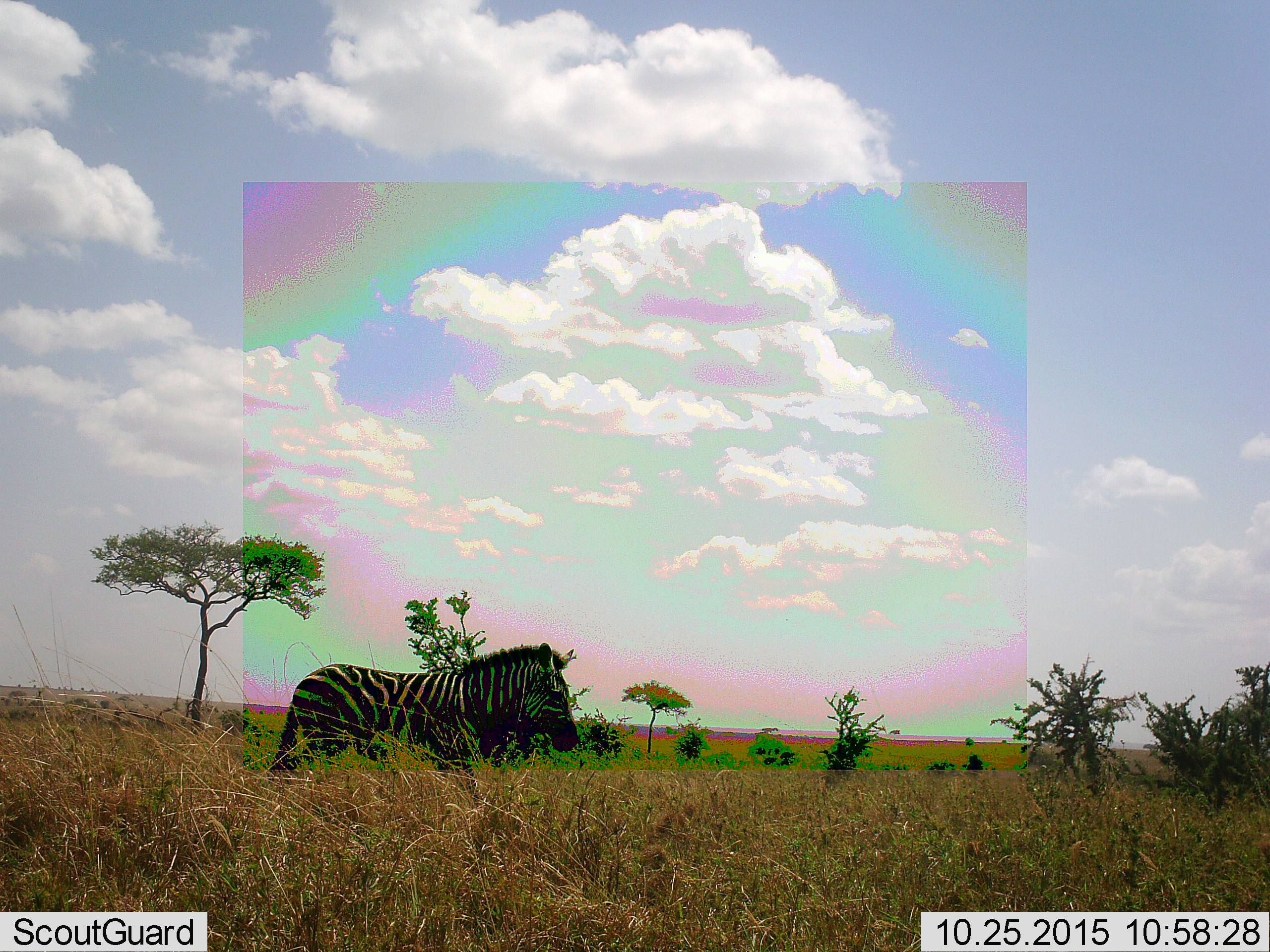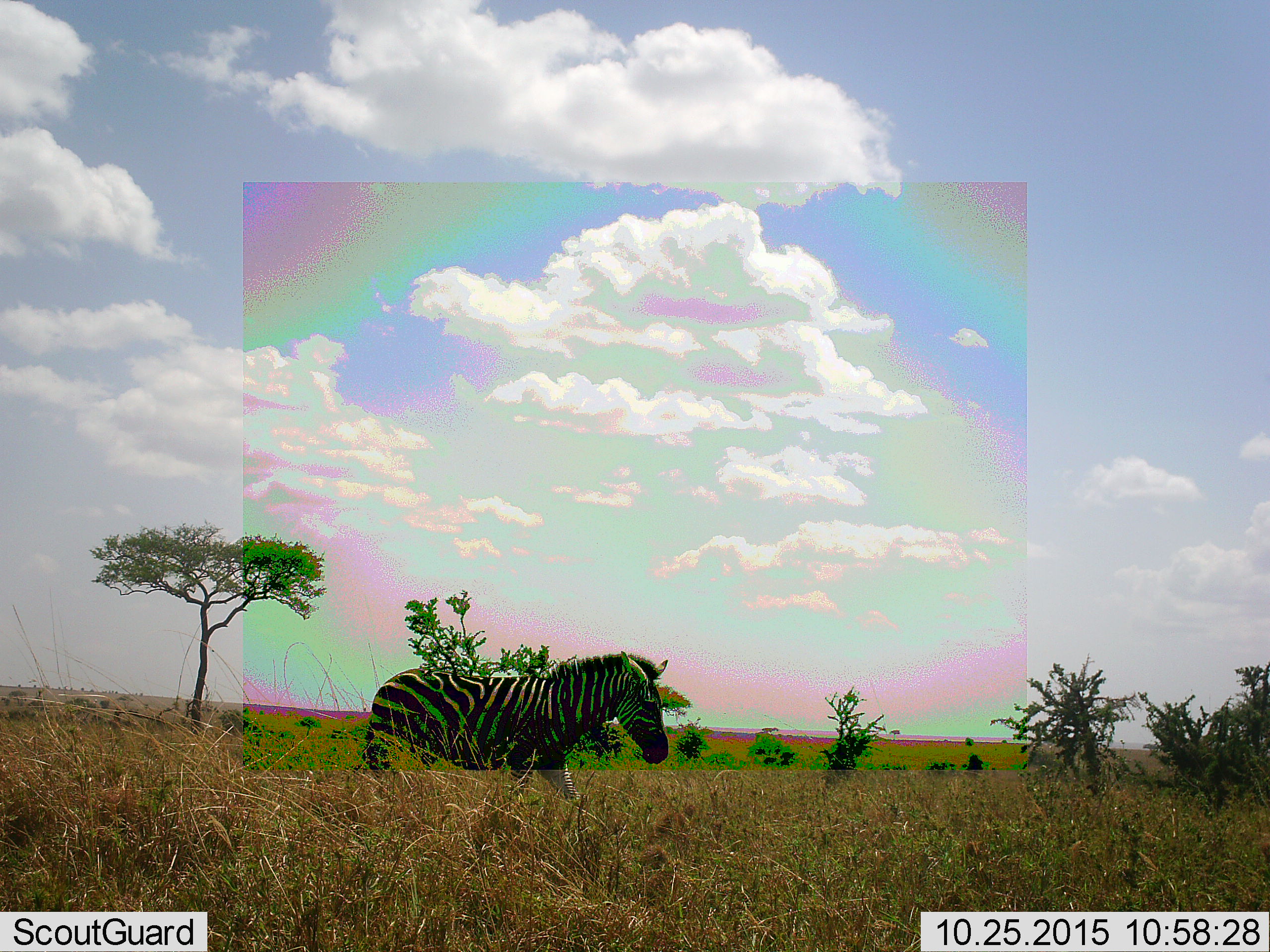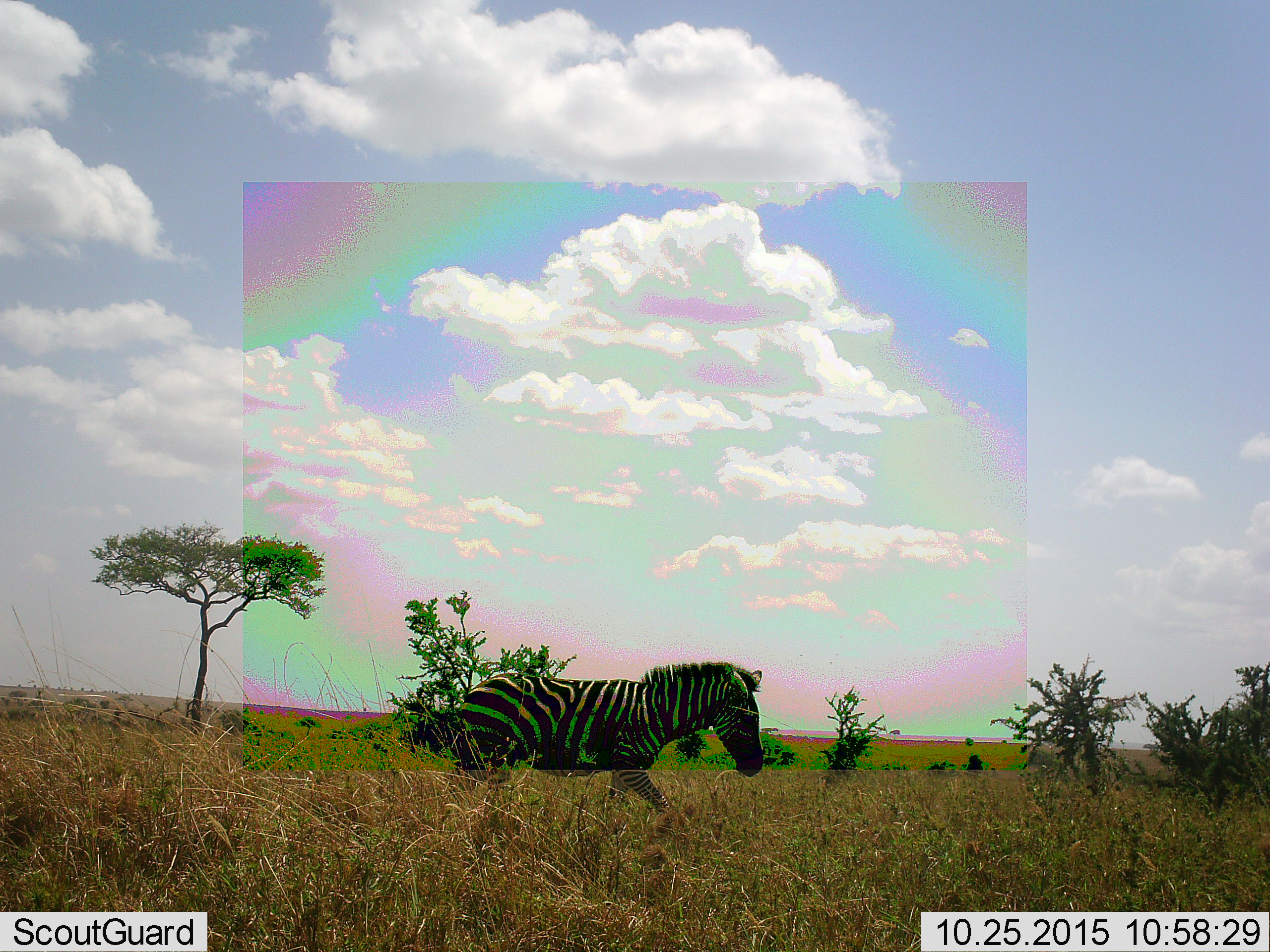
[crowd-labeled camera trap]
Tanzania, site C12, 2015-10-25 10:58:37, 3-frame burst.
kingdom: Animalia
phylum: Chordata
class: Mammalia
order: Perissodactyla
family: Equidae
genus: Equus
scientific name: Equus quagga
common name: plains zebra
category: zebra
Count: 1.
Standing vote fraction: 28%.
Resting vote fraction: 0%.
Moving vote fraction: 72%.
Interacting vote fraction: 0%.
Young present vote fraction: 0%.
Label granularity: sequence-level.